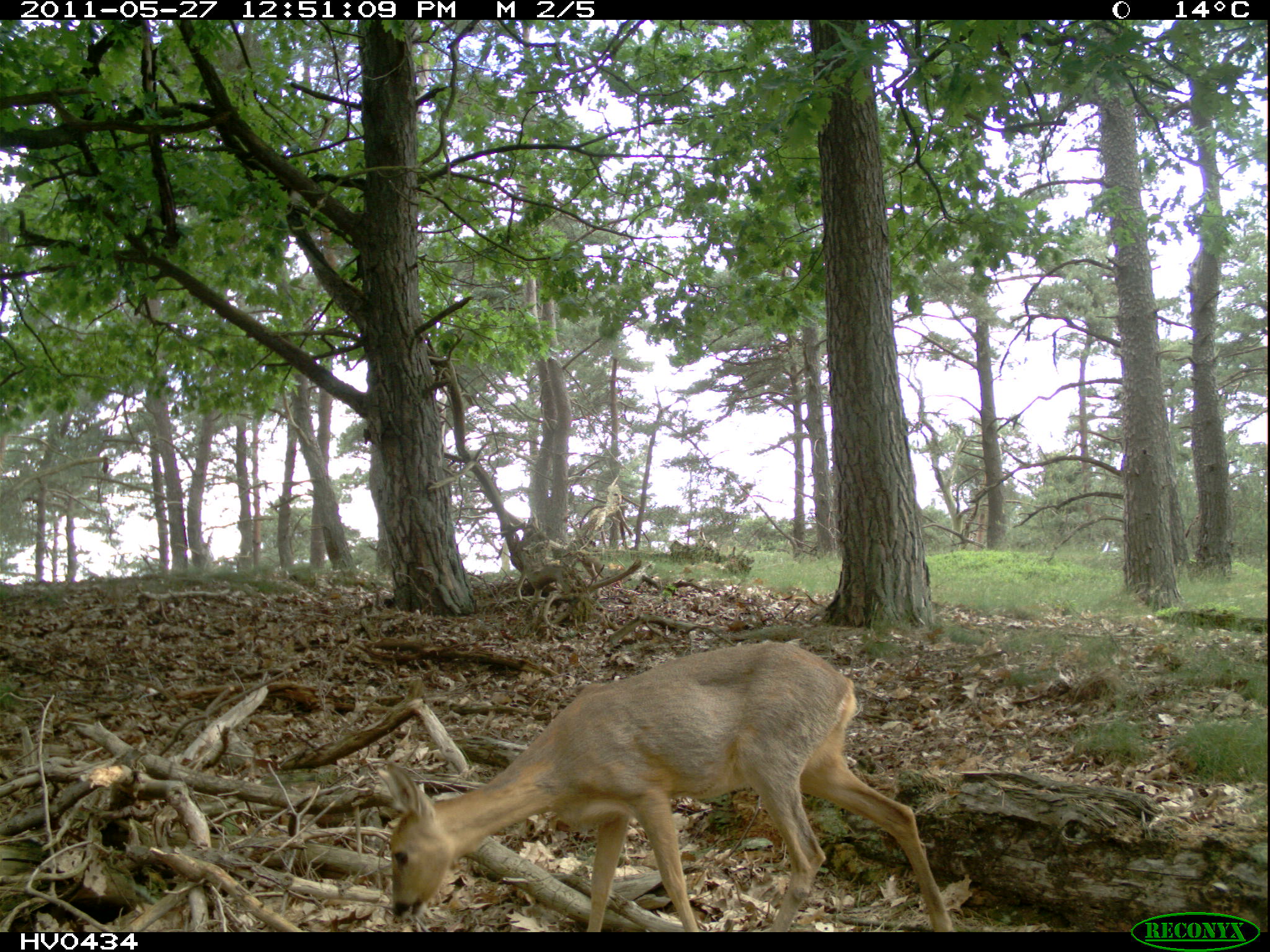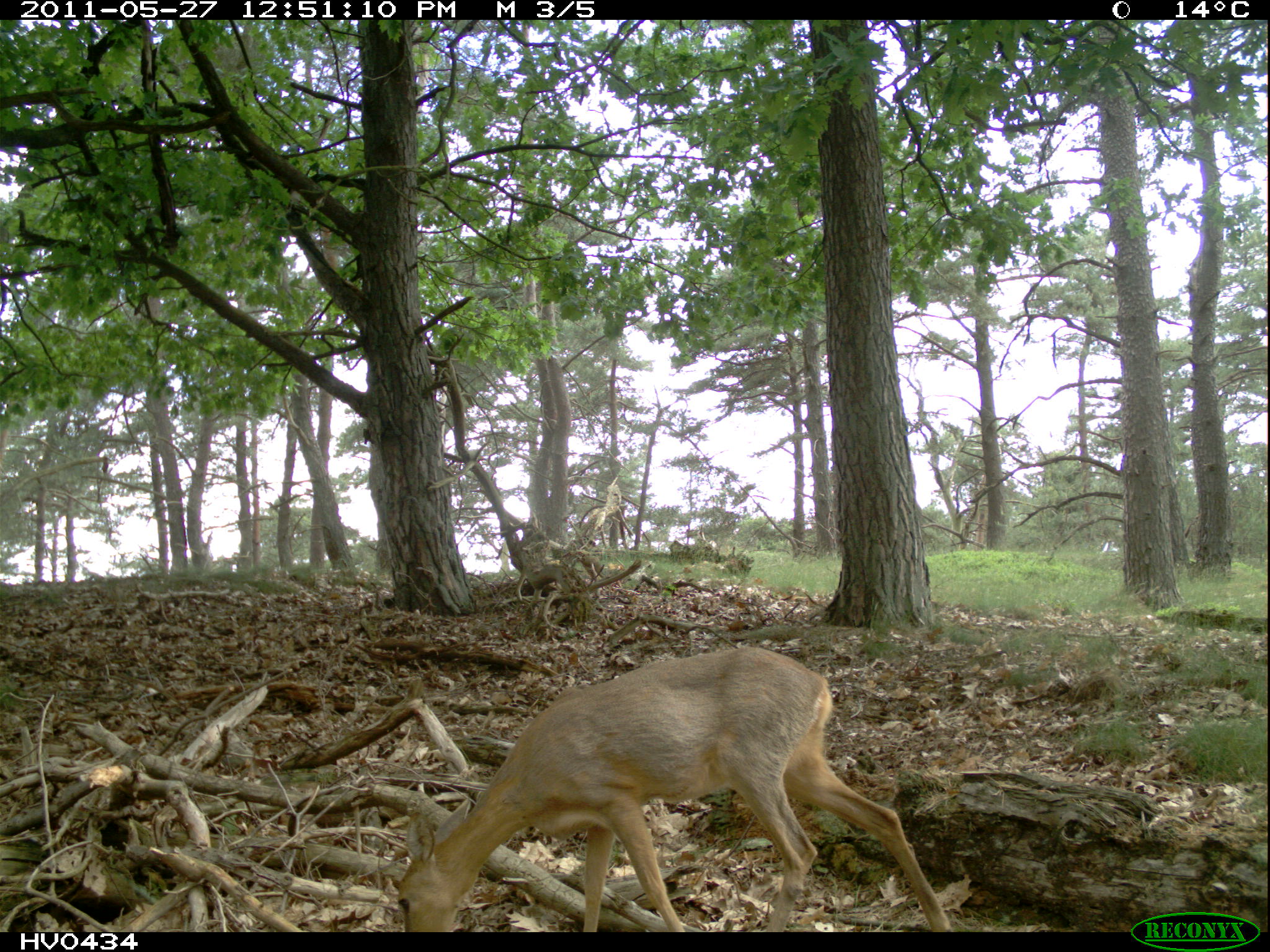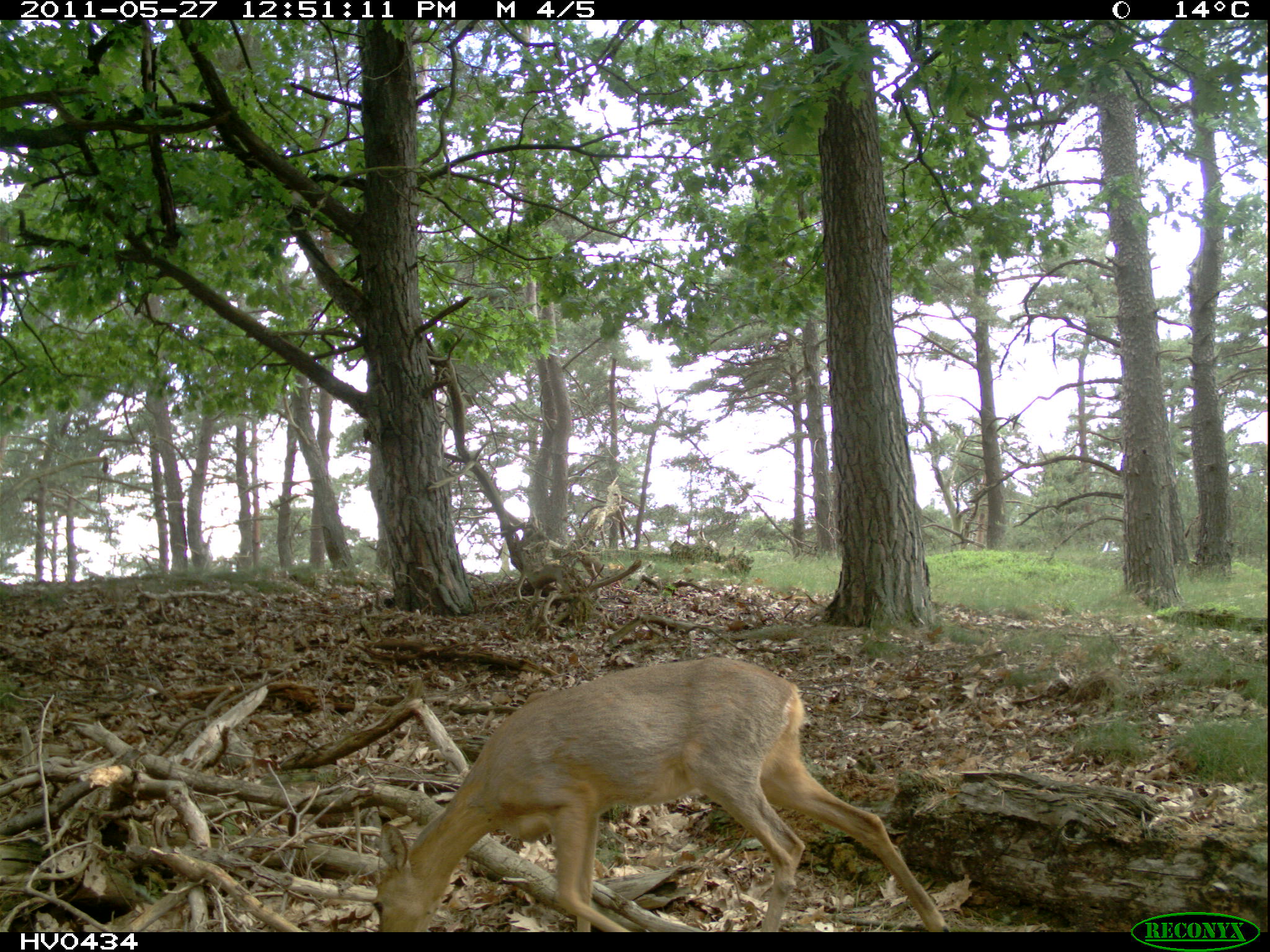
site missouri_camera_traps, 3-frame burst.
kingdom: Animalia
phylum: Chordata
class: Mammalia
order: Artiodactyla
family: Cervidae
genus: Capreolus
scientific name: Capreolus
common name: roe deer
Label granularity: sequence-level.